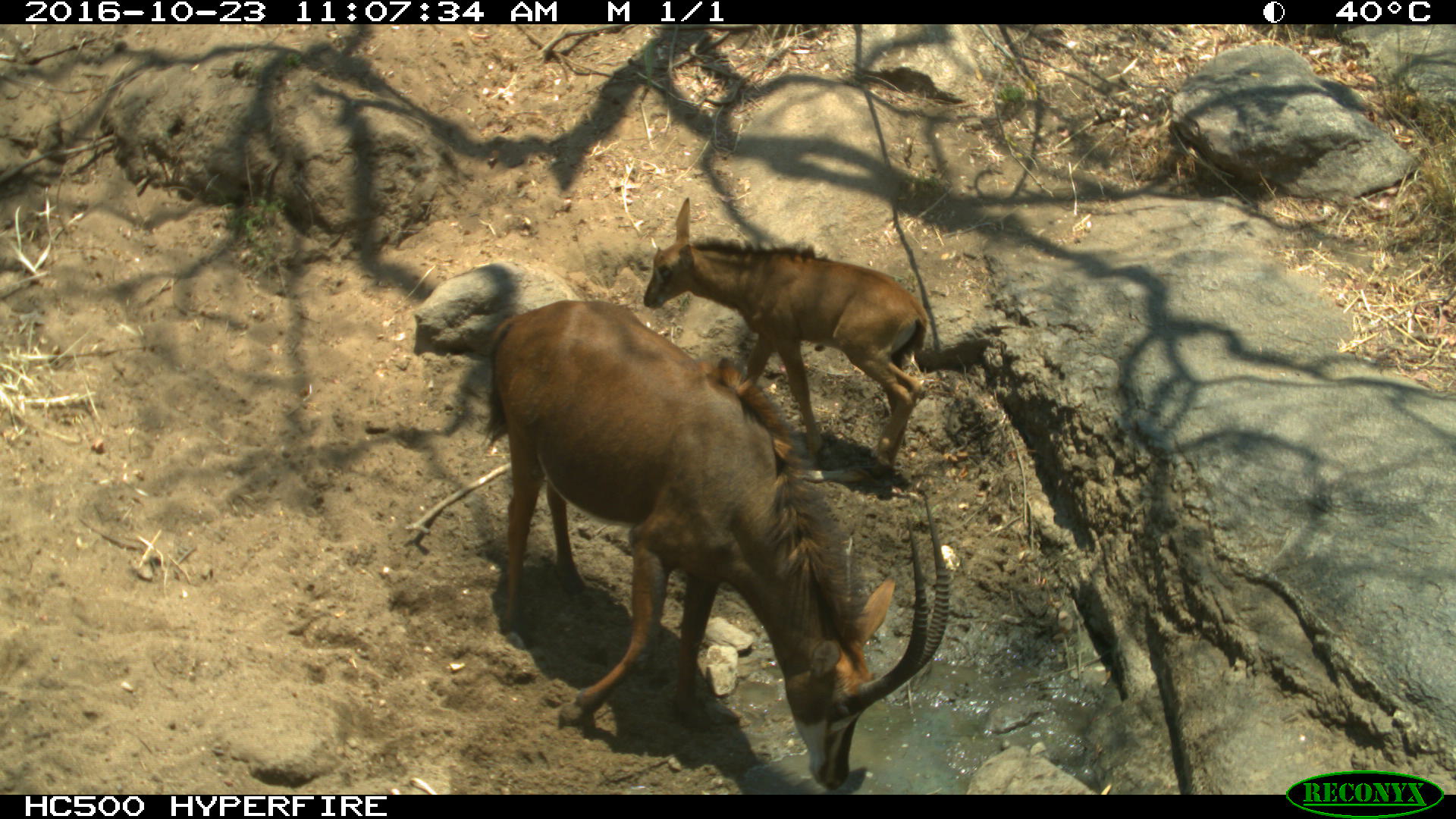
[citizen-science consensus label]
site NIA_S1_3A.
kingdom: Animalia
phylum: Chordata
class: Mammalia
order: Artiodactyla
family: Bovidae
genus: Hippotragus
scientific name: Hippotragus niger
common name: sable antelope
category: sable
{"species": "sable (sable antelope) (Hippotragus niger)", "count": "2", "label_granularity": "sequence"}